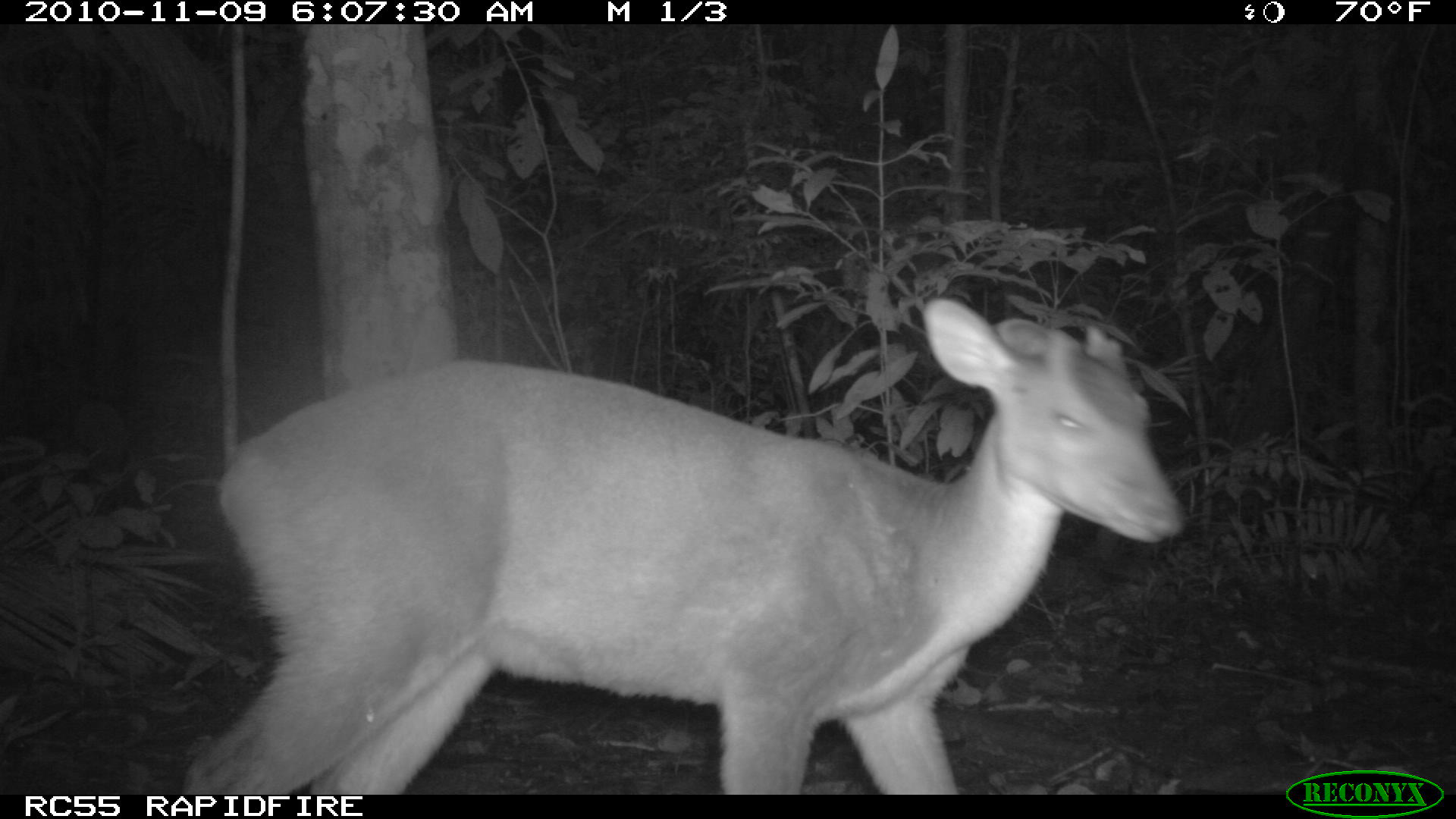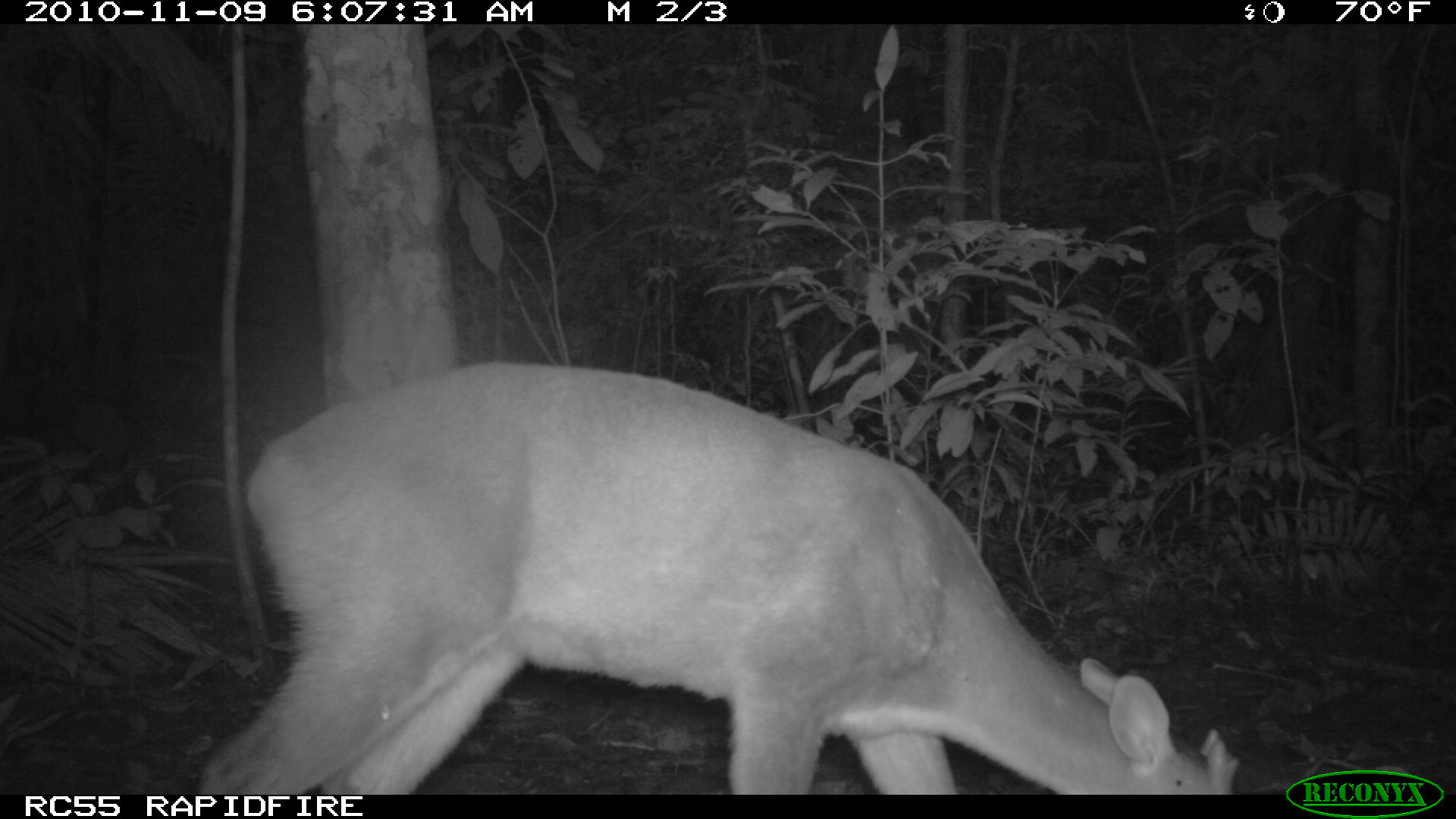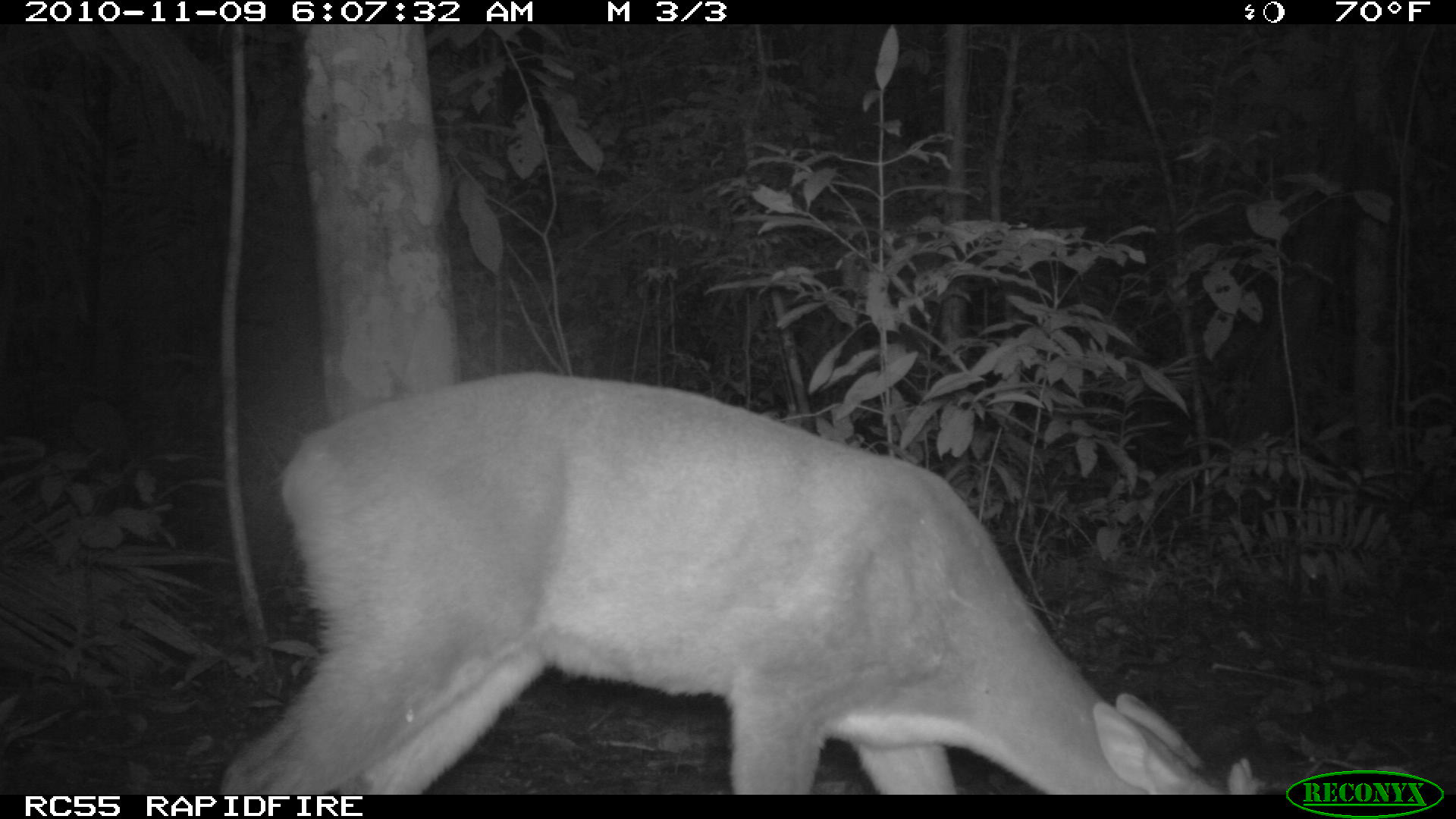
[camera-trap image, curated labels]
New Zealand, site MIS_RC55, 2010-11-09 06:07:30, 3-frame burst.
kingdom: Animalia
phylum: Chordata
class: Mammalia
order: Artiodactyla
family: Cervidae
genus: Odocoileus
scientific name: Odocoileus virginianus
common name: white-tailed deer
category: white tailed deer